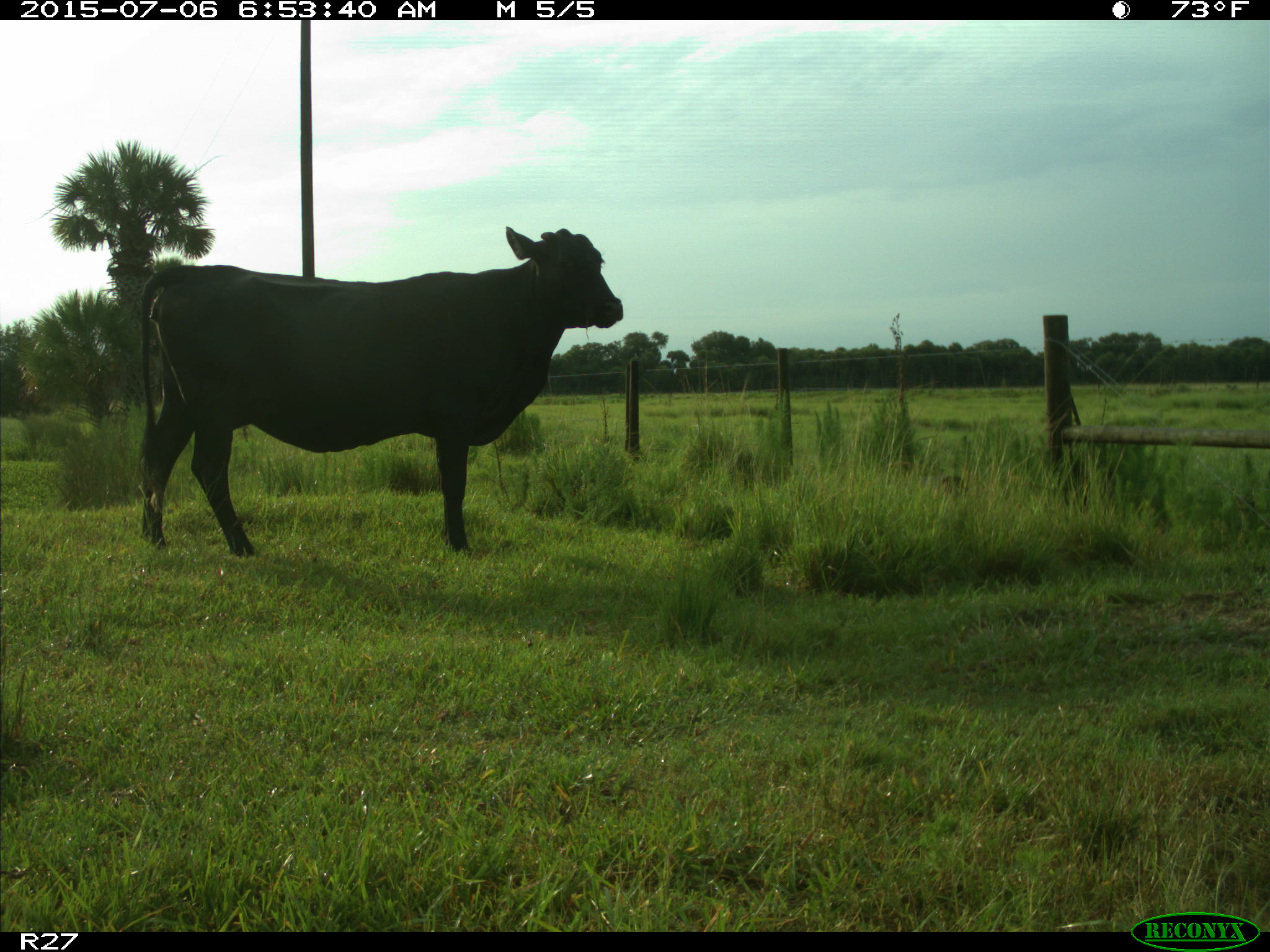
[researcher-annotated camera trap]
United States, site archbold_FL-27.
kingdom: Animalia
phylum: Chordata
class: Mammalia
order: Artiodactyla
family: Bovidae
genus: Bos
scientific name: Bos taurus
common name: domestic cow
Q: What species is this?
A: Bos taurus (domestic cow).